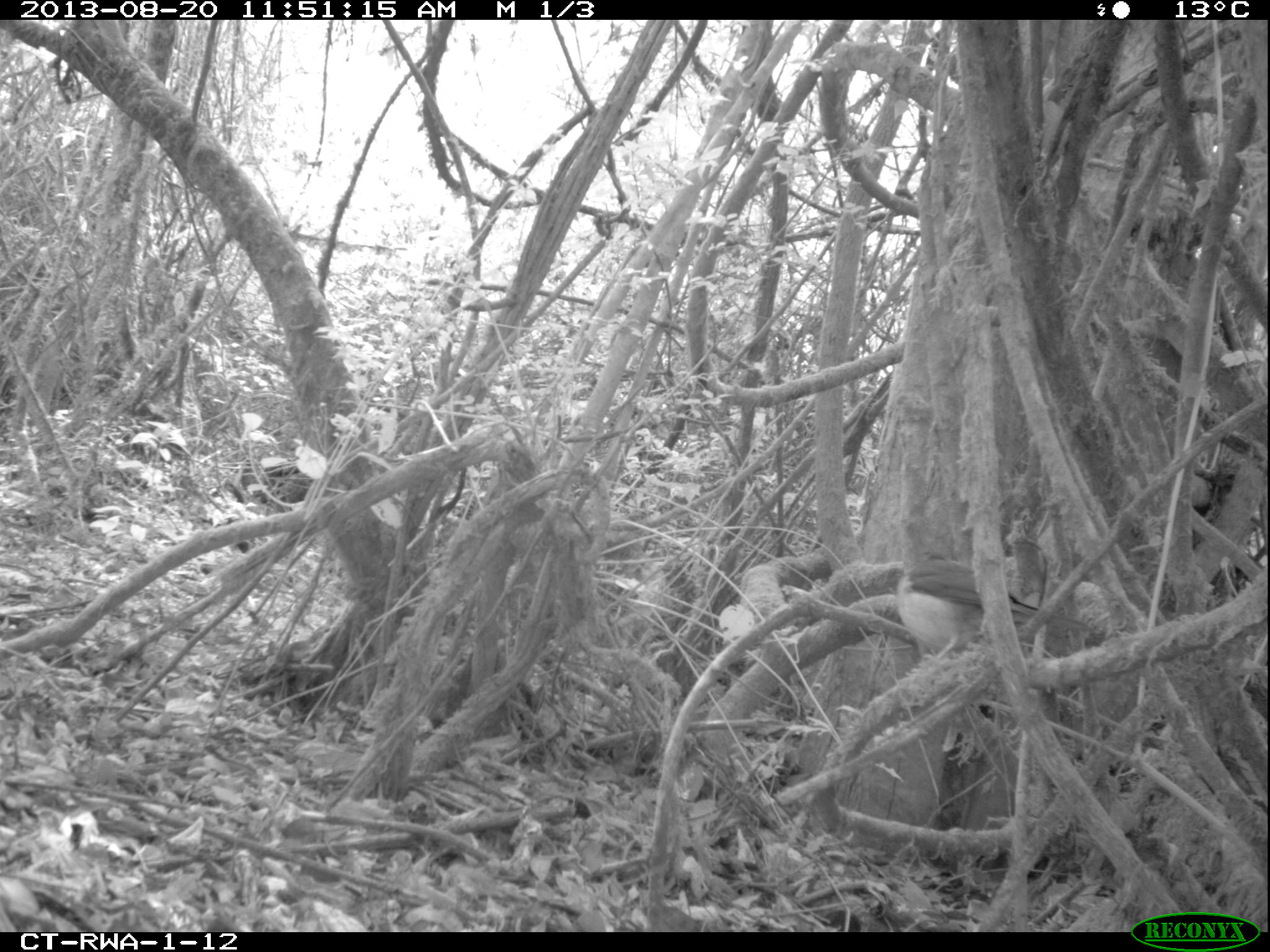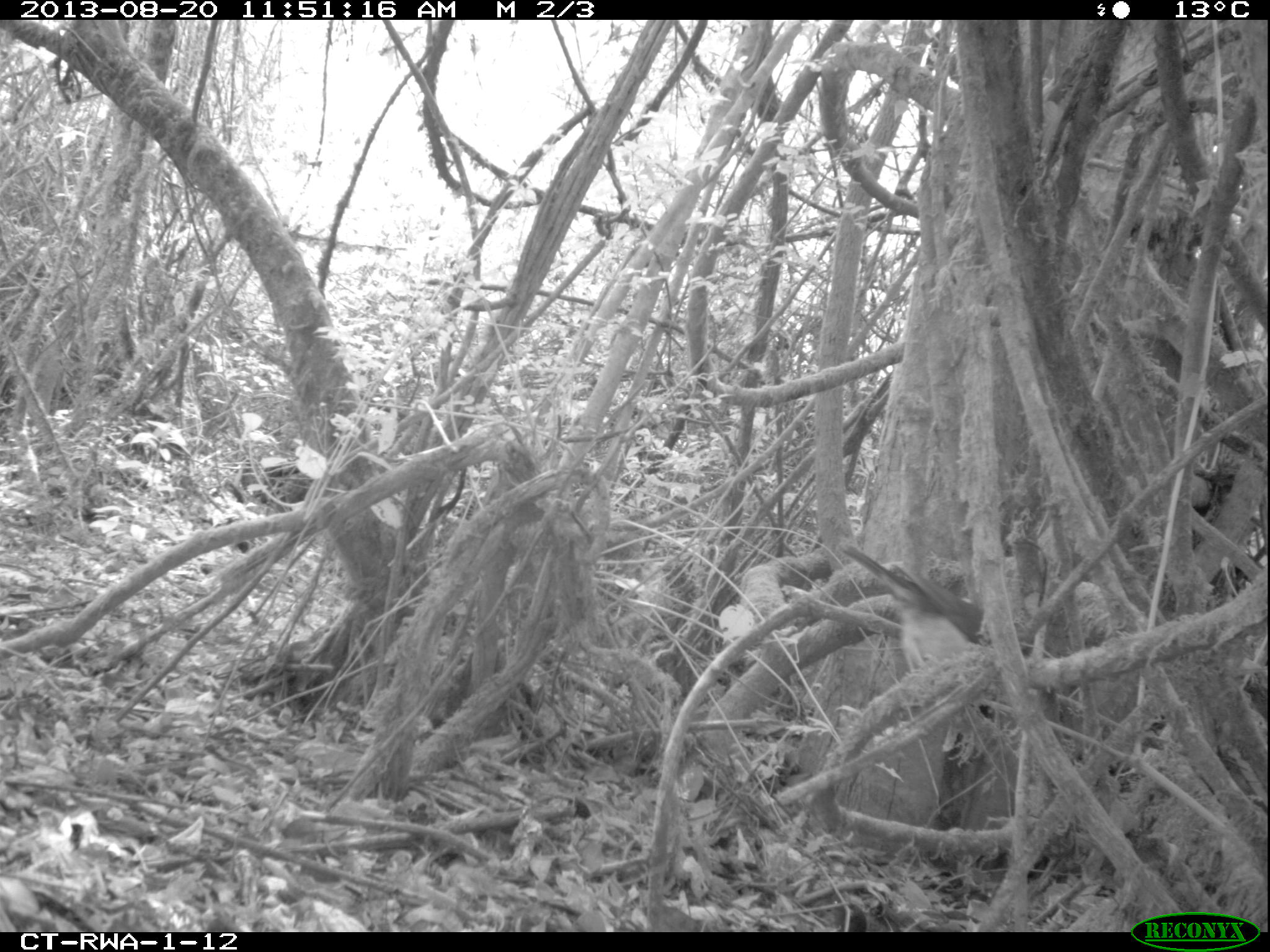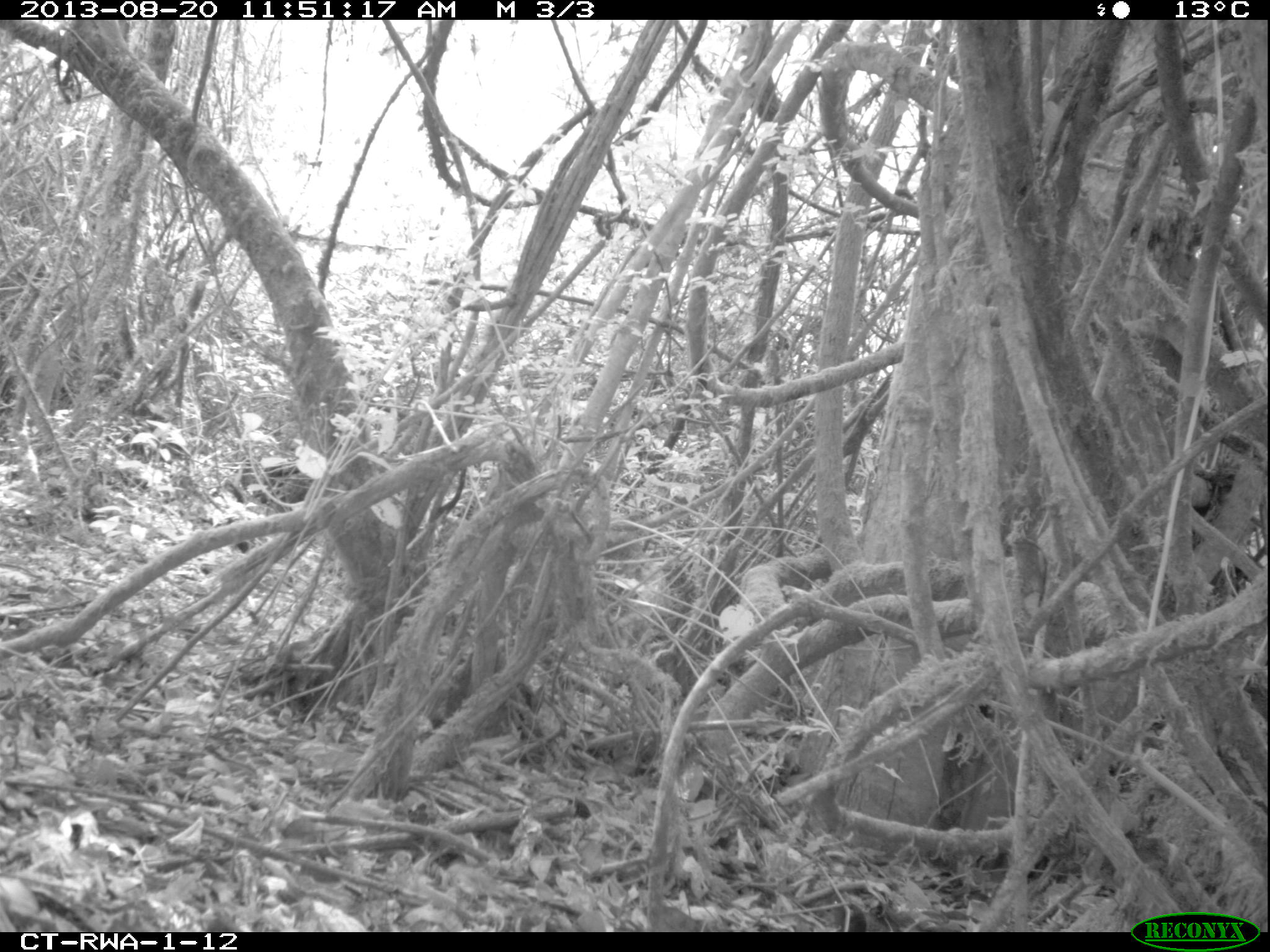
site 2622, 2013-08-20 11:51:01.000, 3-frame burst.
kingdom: Animalia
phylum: Chordata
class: Aves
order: Passeriformes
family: Estrildidae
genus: Delacourella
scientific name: Delacourella capistrata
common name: gray-headed oliveback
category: nesocharis capistrata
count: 1